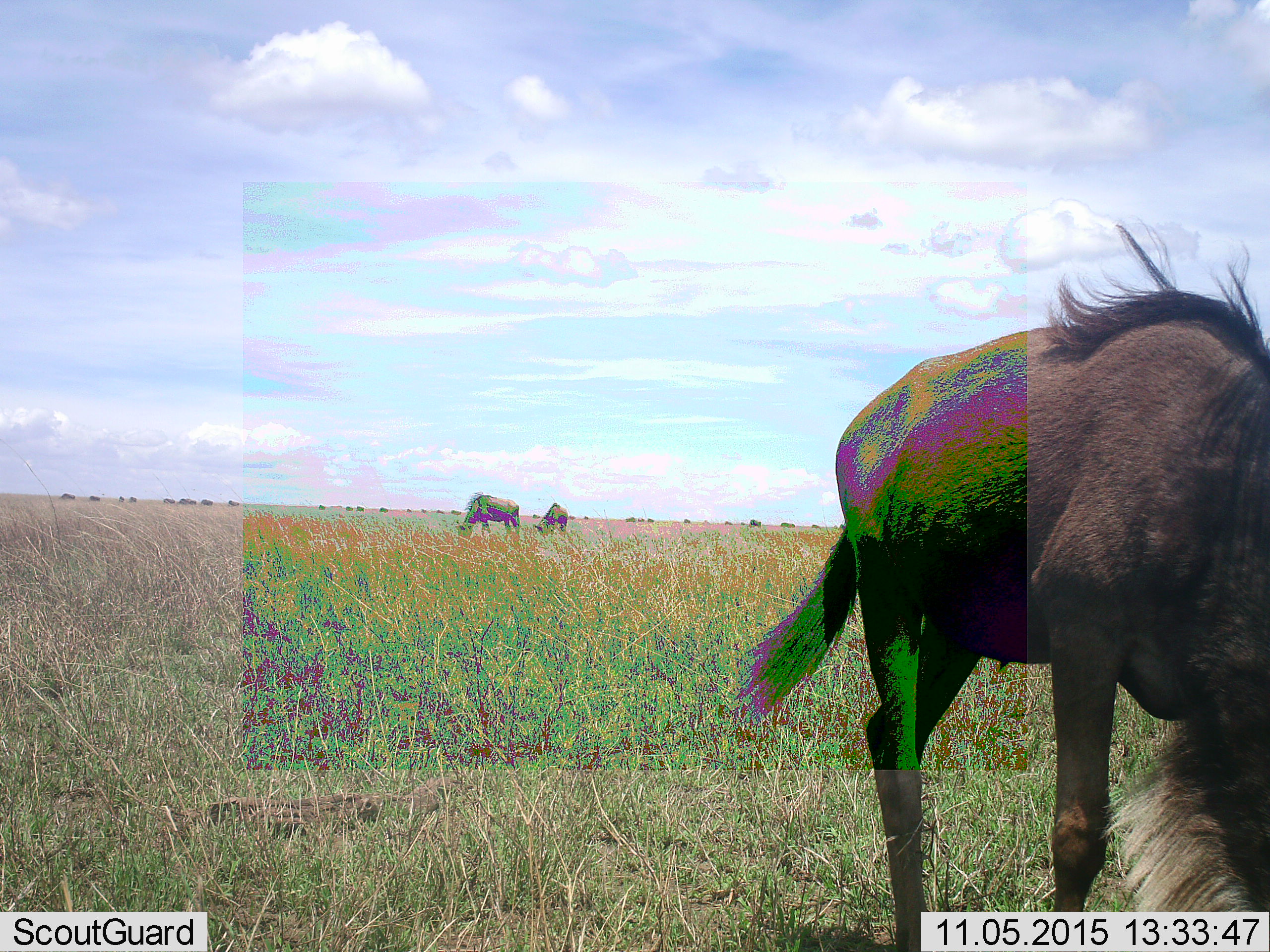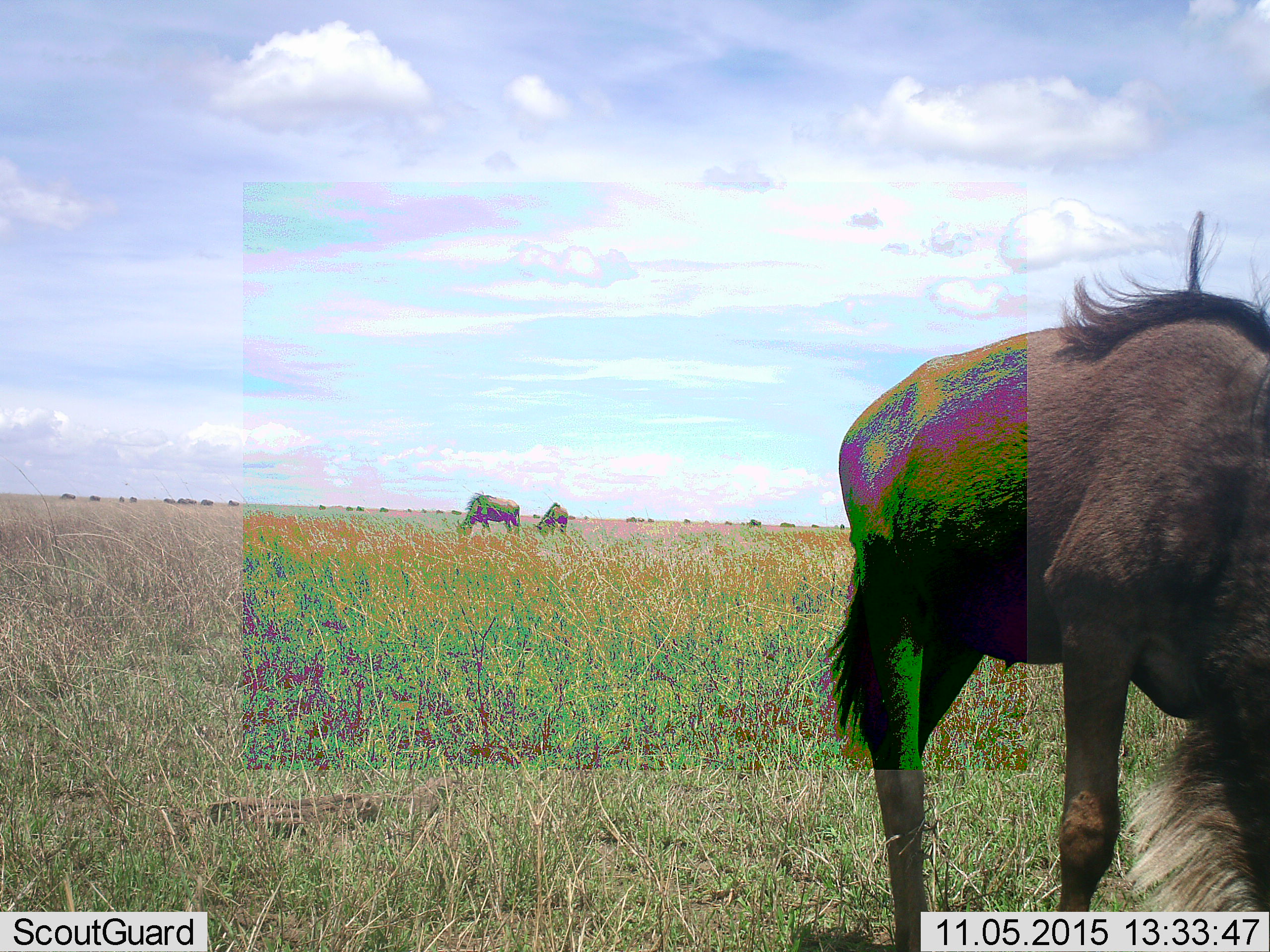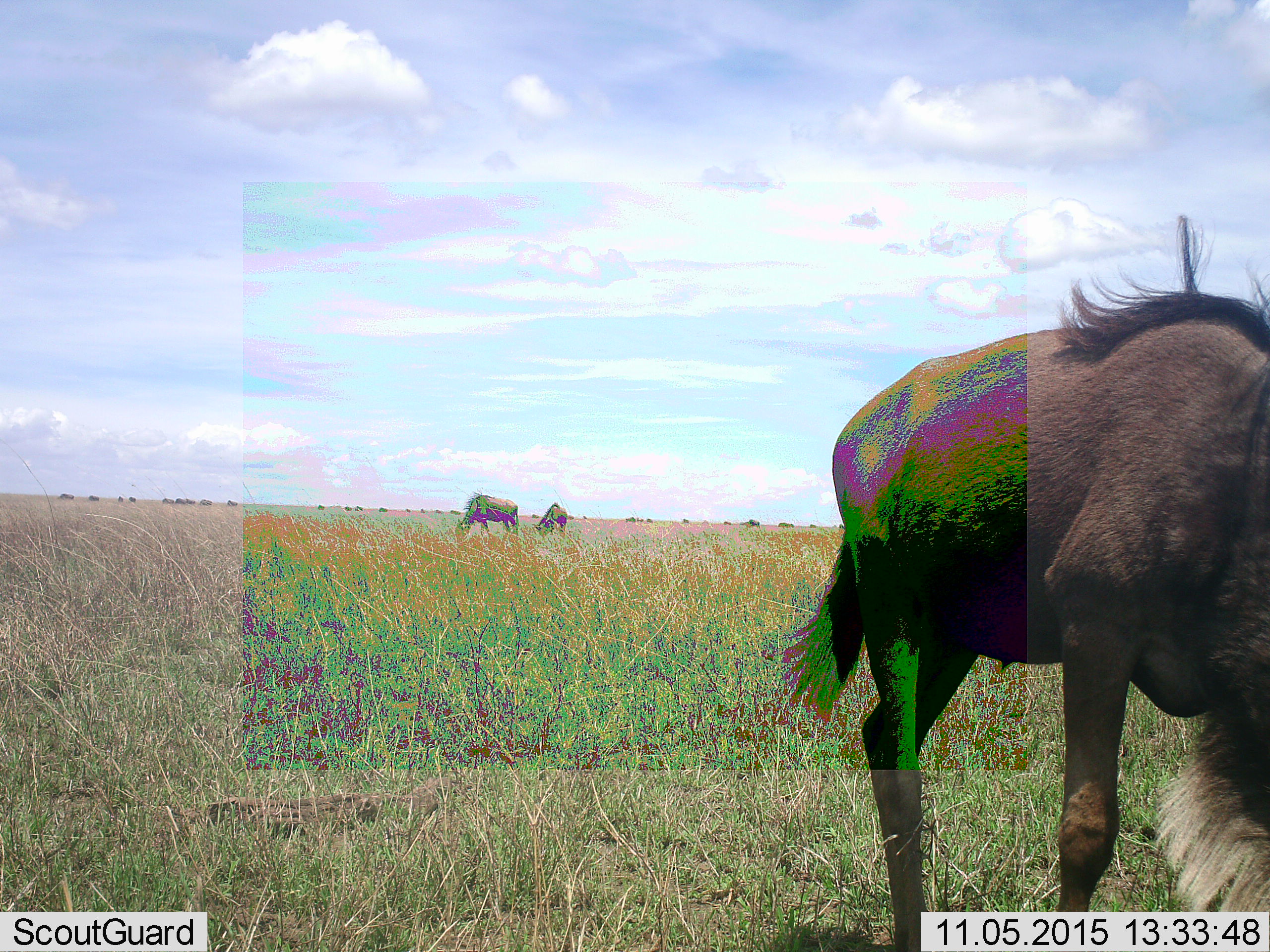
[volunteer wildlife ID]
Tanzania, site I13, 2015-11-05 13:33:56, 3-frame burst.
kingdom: Animalia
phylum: Chordata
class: Mammalia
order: Artiodactyla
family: Bovidae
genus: Connochaetes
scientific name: Connochaetes taurinus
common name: blue wildebeest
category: wildebeest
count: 3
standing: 44%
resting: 0%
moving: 11%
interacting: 0%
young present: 0%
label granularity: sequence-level